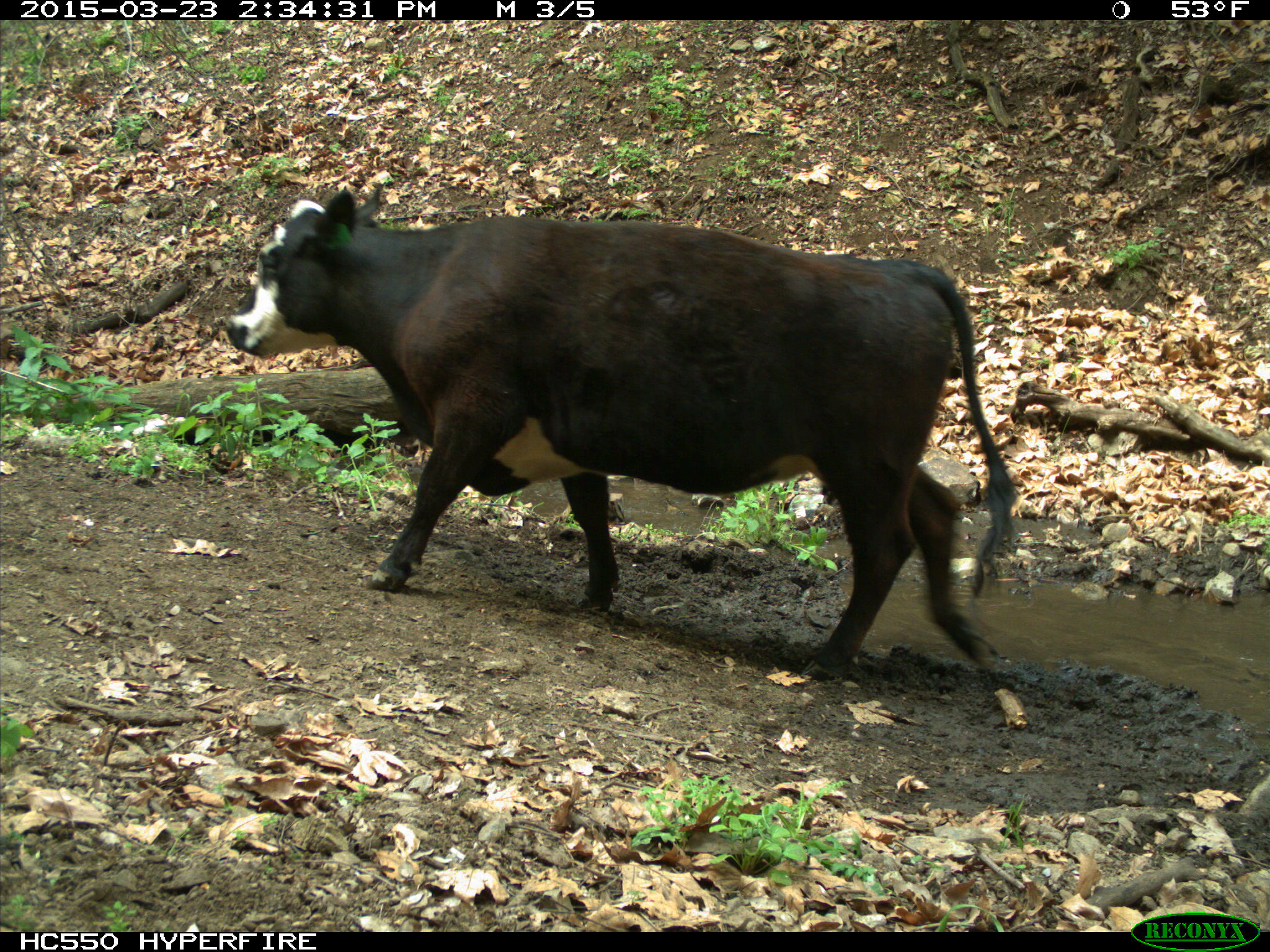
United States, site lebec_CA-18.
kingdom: Animalia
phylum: Chordata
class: Mammalia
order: Artiodactyla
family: Bovidae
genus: Bos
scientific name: Bos taurus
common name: domestic cow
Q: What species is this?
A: Bos taurus (domestic cow).